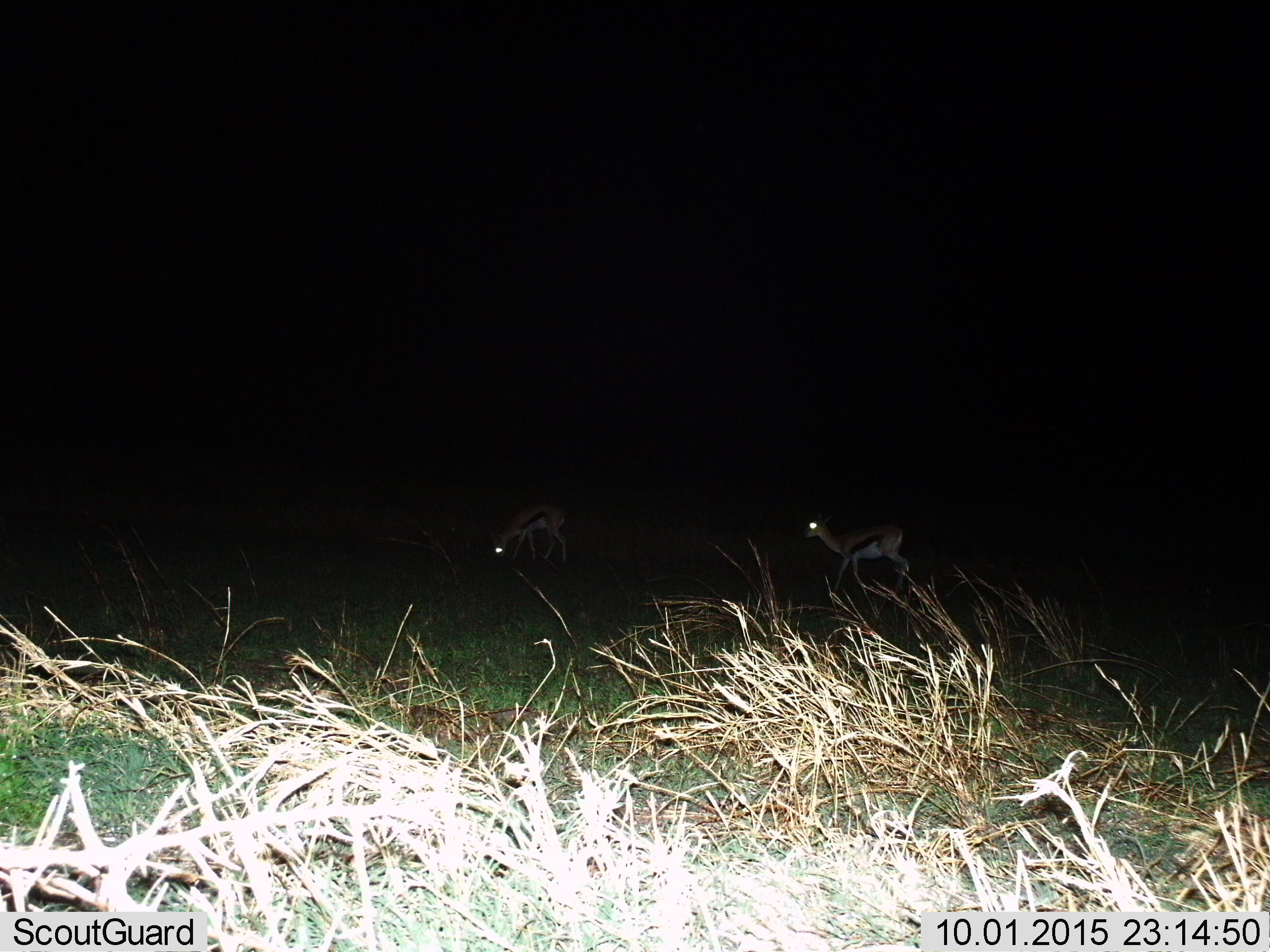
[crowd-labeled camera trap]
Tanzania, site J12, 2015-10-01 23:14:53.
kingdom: Animalia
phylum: Chordata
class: Mammalia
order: Artiodactyla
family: Bovidae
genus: Eudorcas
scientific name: Eudorcas thomsonii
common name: thomson's gazelle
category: gazellethomsons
Gazellethomsons (thomson's gazelle) (Eudorcas thomsonii), count 2. Behavior (volunteer vote fractions): standing 60%, resting 0%, moving 50%, interacting 0%. Young present (vote fraction): 0%. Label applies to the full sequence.